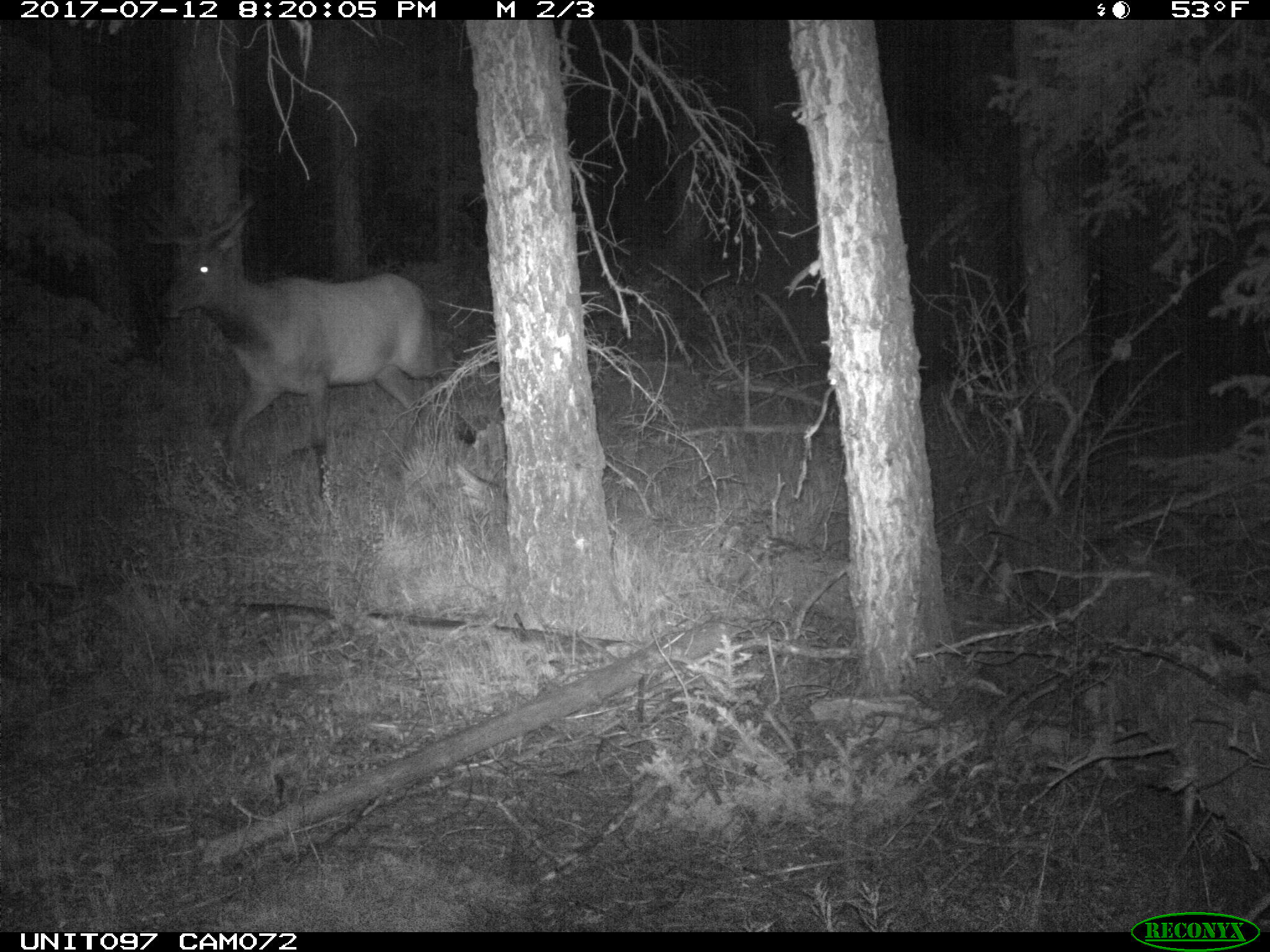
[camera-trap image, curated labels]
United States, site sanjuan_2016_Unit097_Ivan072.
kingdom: Animalia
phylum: Chordata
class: Mammalia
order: Artiodactyla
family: Cervidae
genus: Cervus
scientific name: Cervus elaphus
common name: red deer